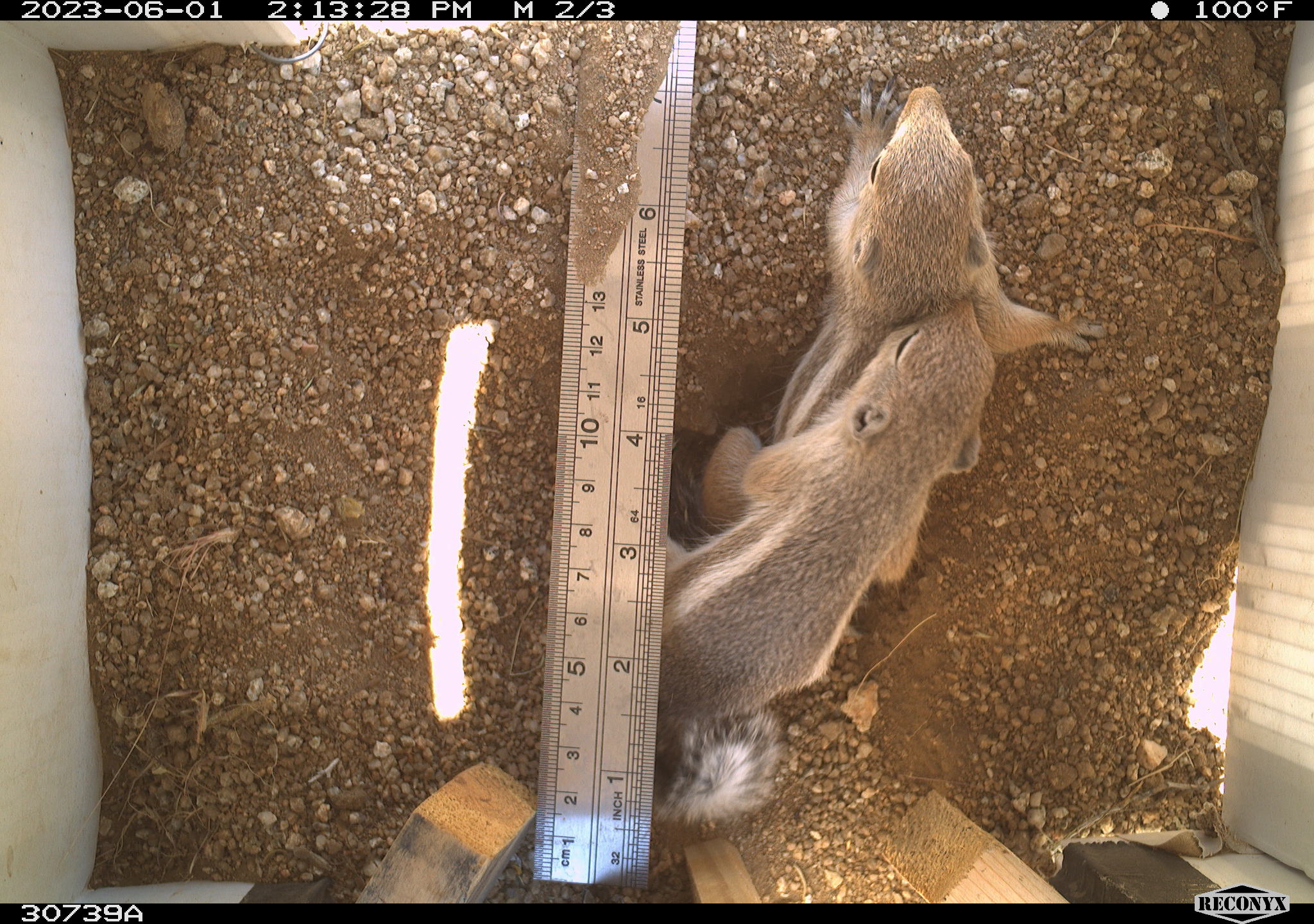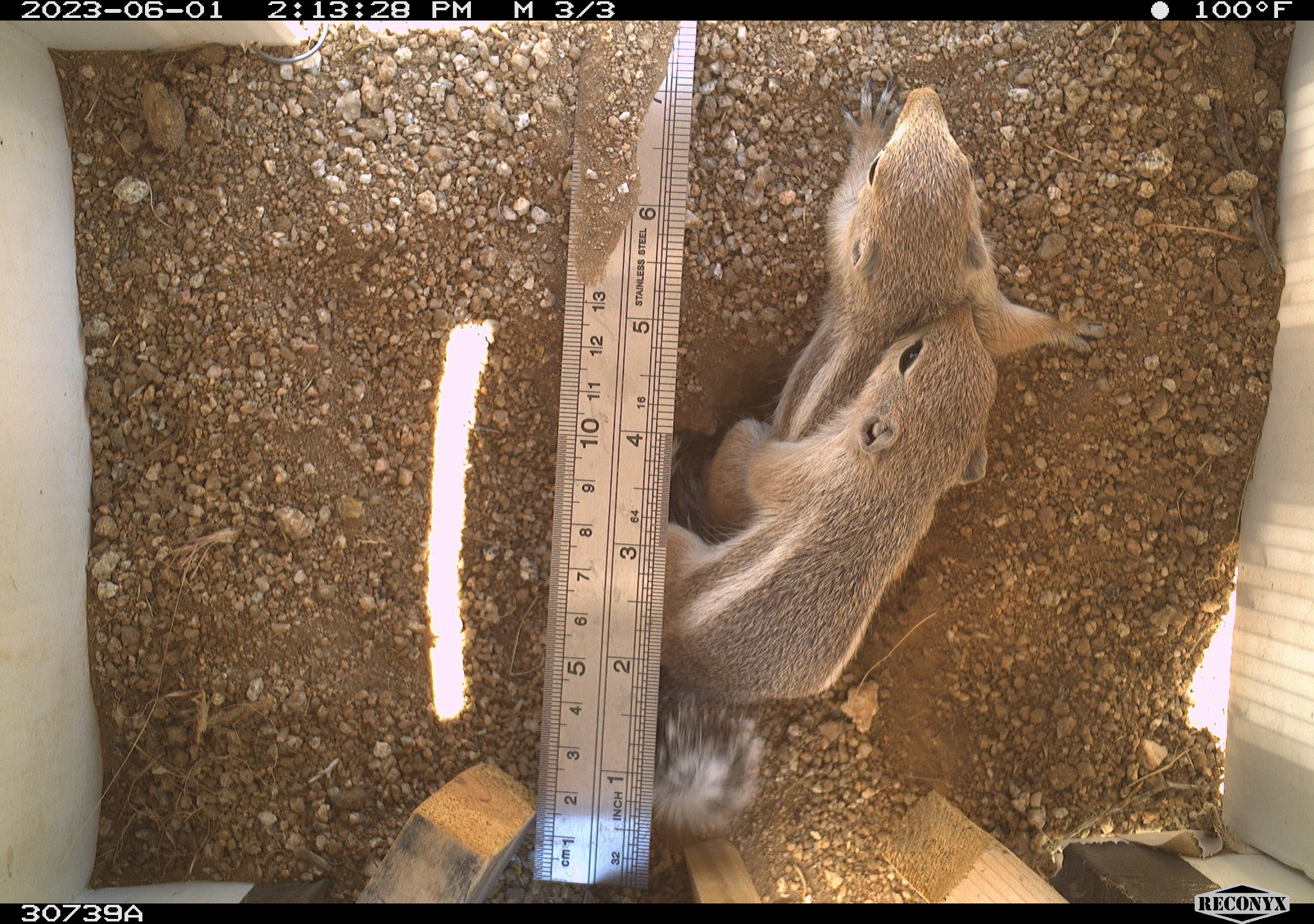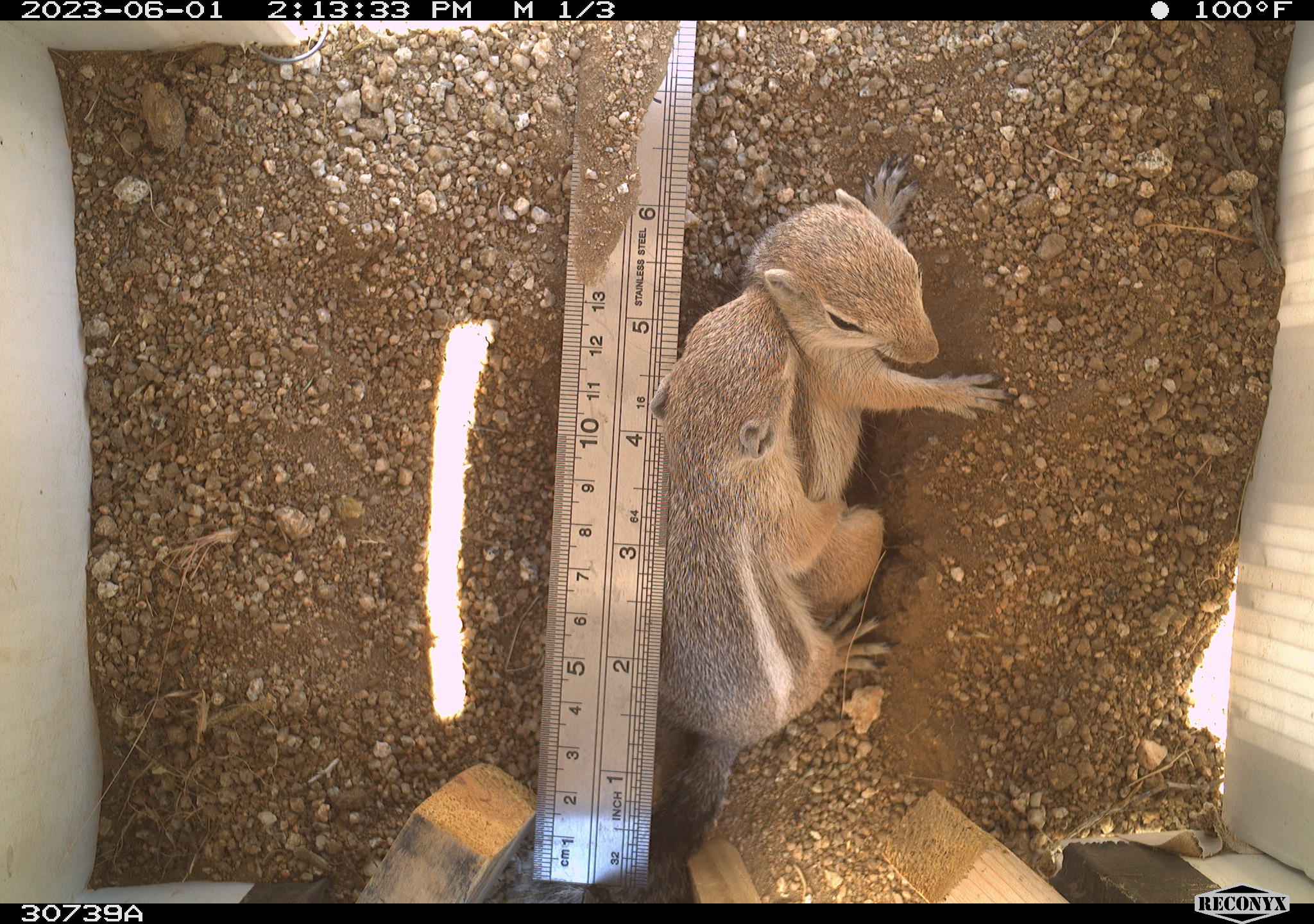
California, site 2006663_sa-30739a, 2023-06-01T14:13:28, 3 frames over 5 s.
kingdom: Animalia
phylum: Chordata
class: Mammalia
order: Rodentia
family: Sciuridae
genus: Ammospermophilus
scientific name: Ammospermophilus leucurus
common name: white-tailed antelope squirrel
White-tailed antelope squirrel (Ammospermophilus leucurus).